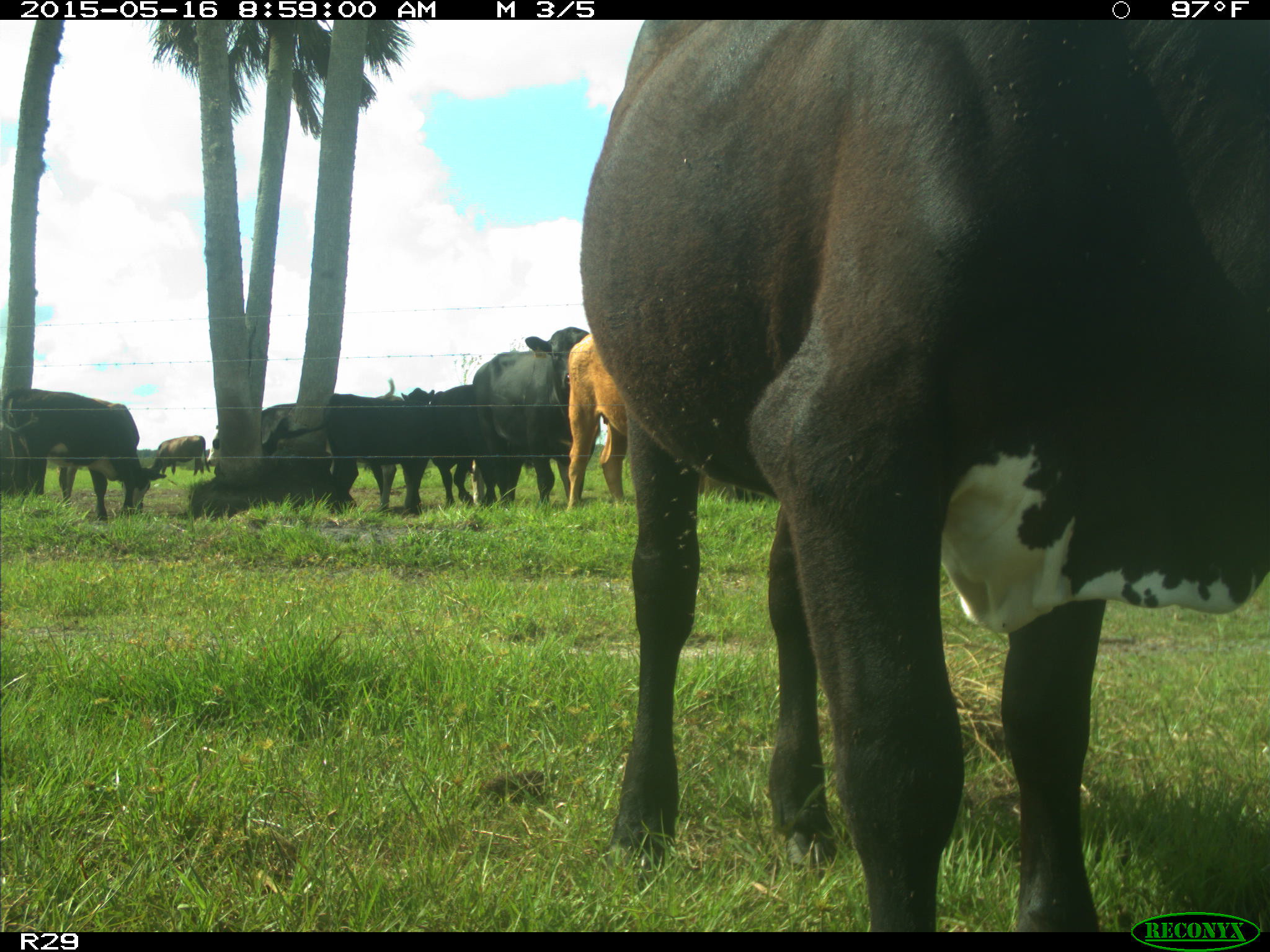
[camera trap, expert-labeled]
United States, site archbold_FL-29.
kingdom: Animalia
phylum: Chordata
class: Mammalia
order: Artiodactyla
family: Bovidae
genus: Bos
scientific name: Bos taurus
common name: domestic cow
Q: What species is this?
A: Bos taurus (domestic cow).